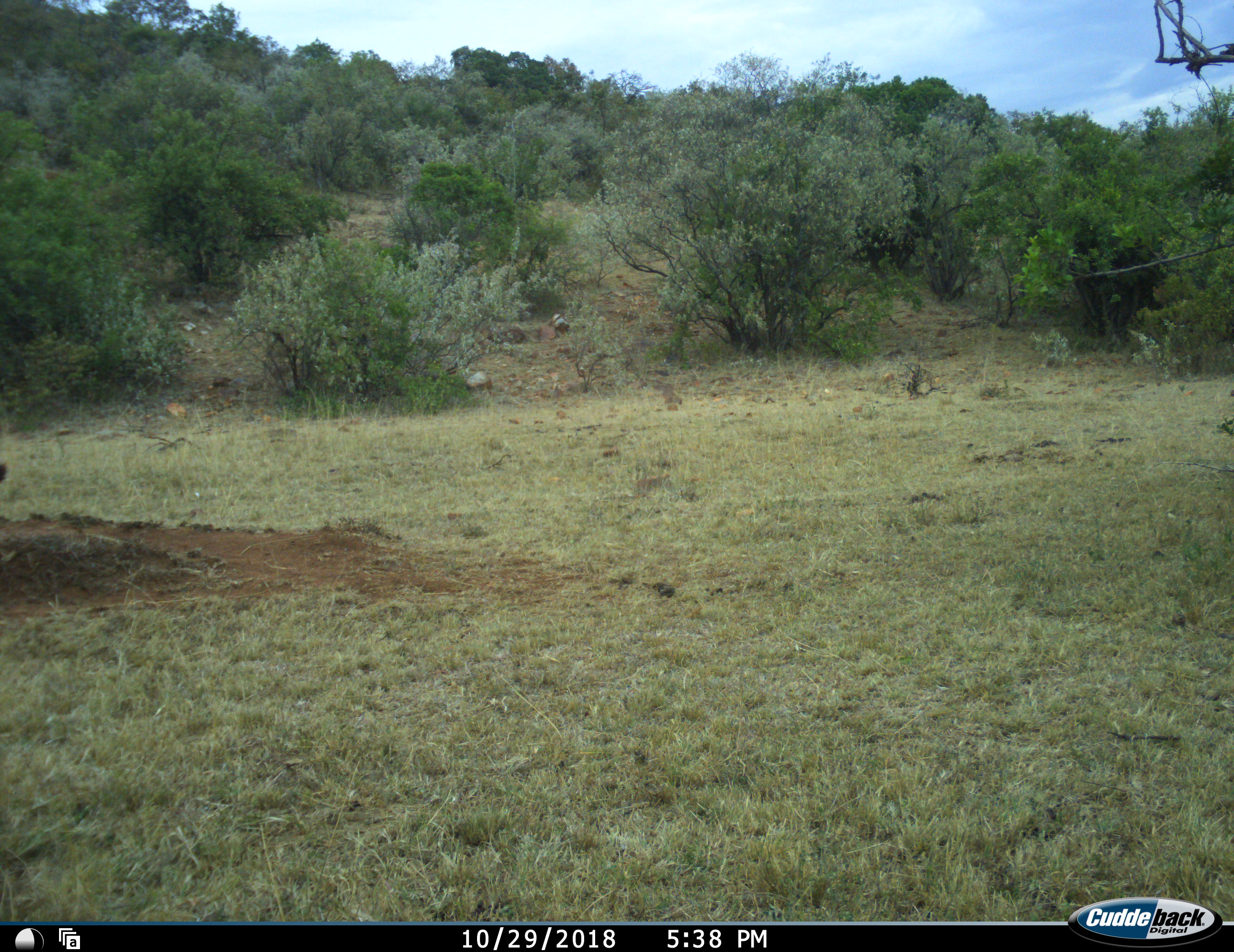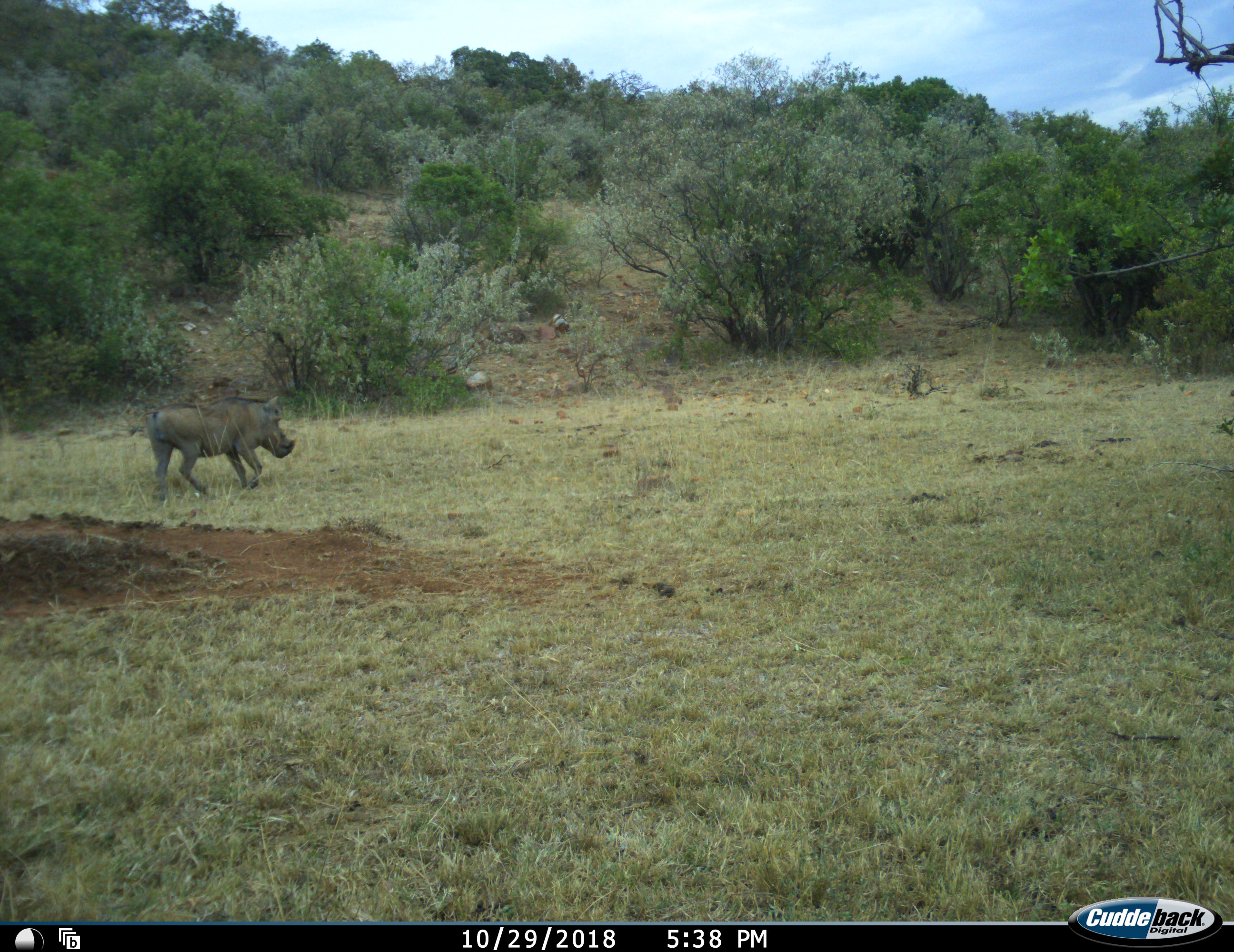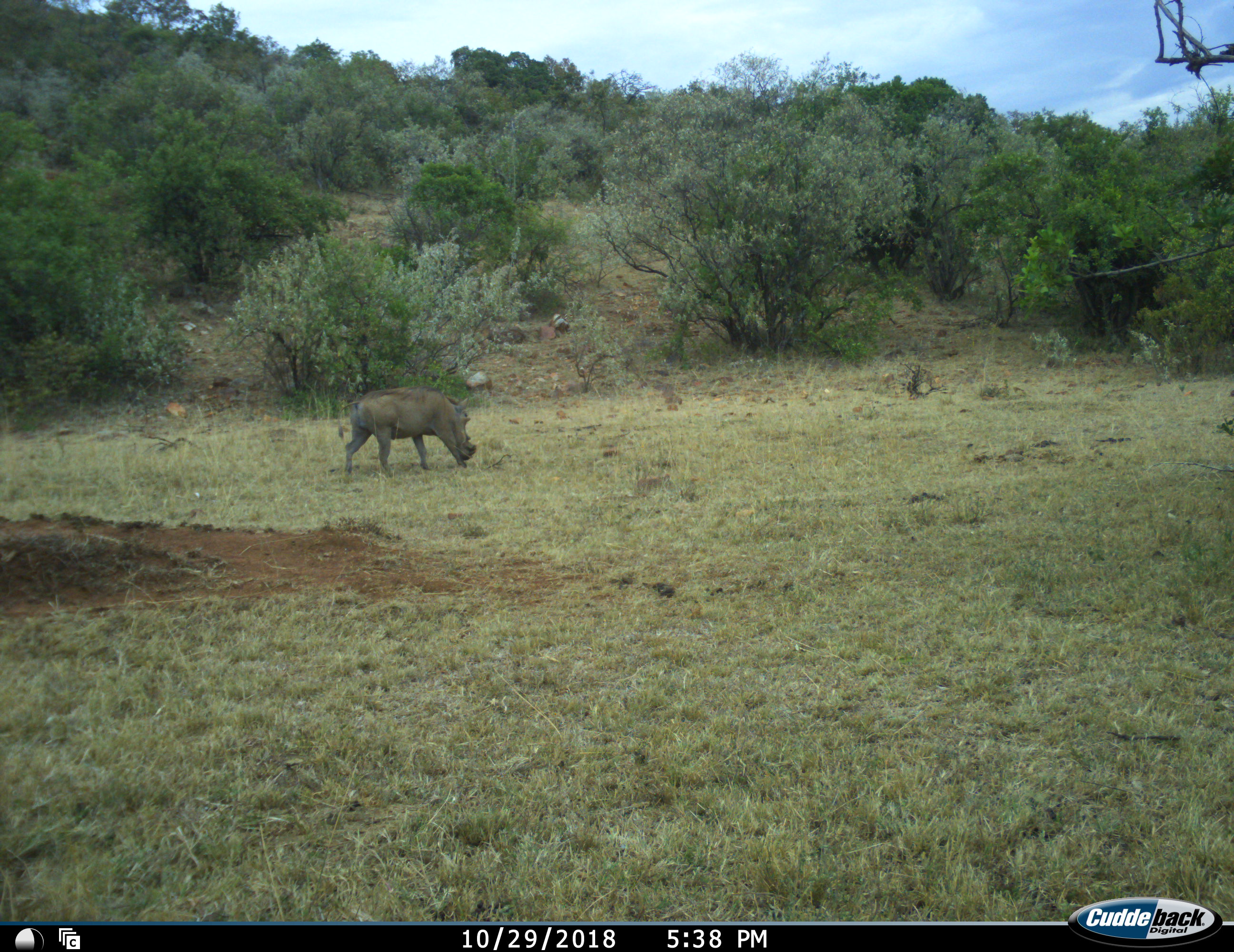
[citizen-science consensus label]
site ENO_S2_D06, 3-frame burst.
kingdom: Animalia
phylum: Chordata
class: Mammalia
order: Artiodactyla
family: Suidae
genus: Phacochoerus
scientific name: Phacochoerus africanus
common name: warthog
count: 1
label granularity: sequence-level